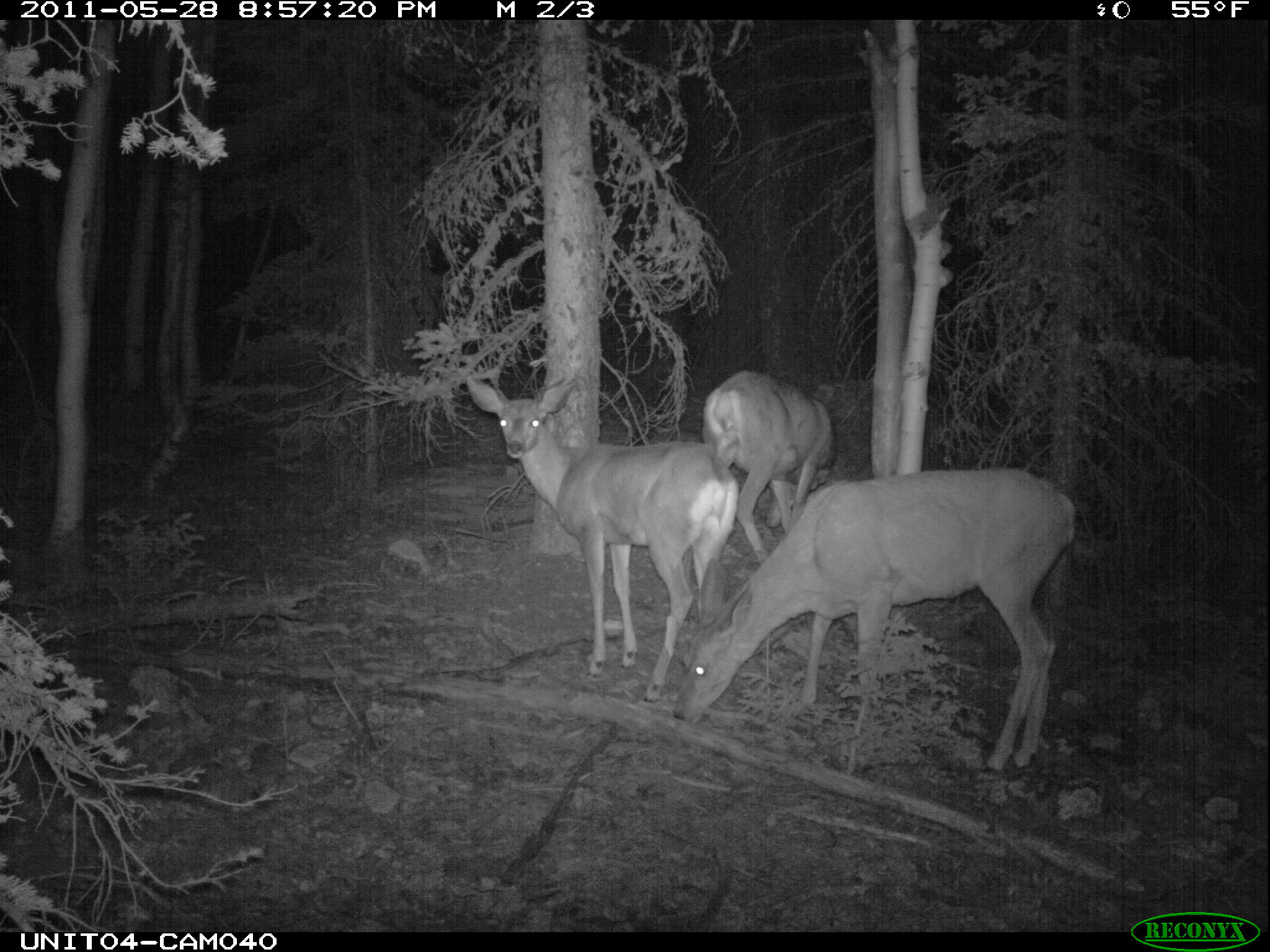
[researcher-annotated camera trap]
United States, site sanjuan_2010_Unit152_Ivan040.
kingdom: Animalia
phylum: Chordata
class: Mammalia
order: Artiodactyla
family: Cervidae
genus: Odocoileus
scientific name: Odocoileus hemionus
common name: mule deer